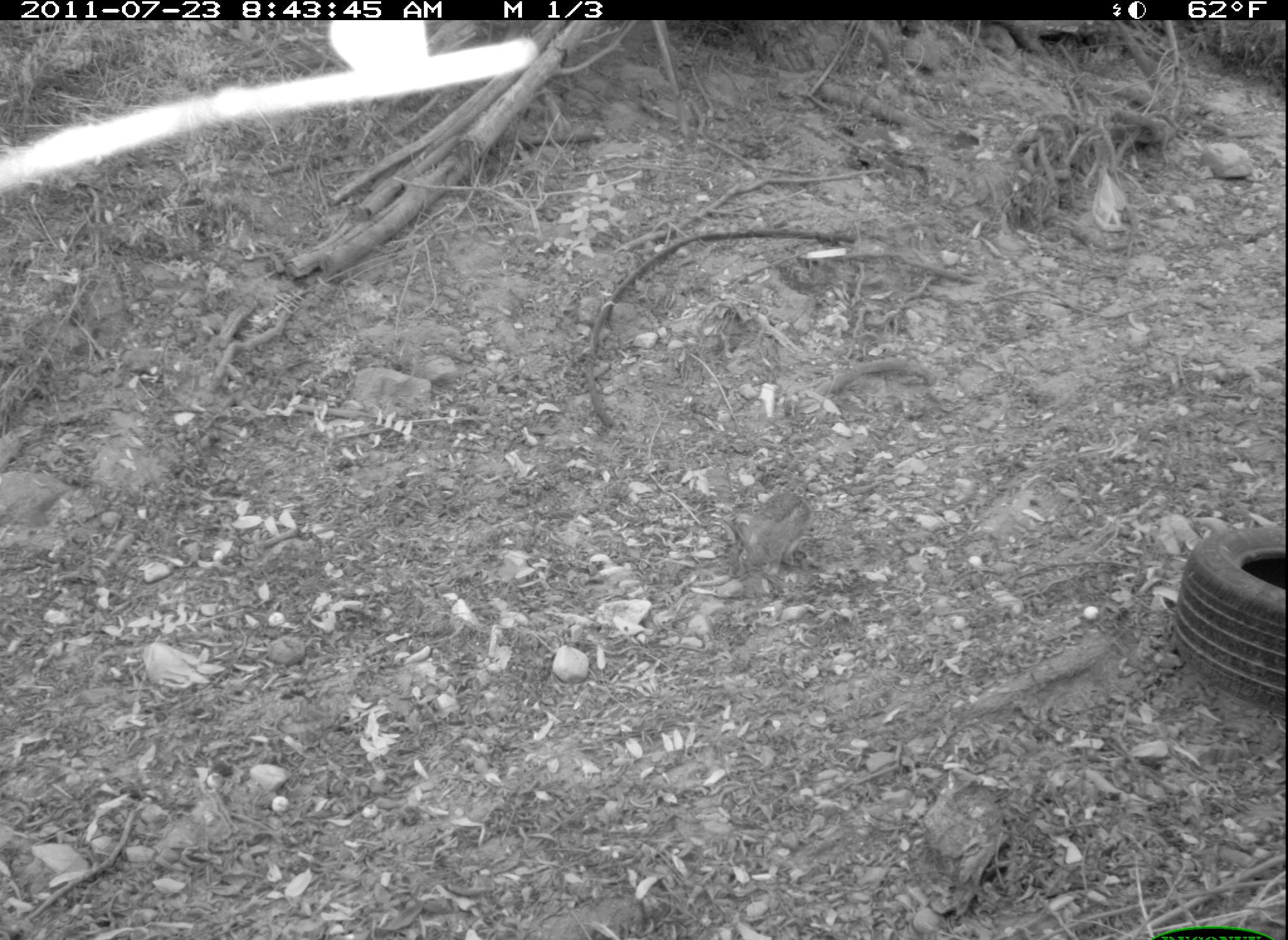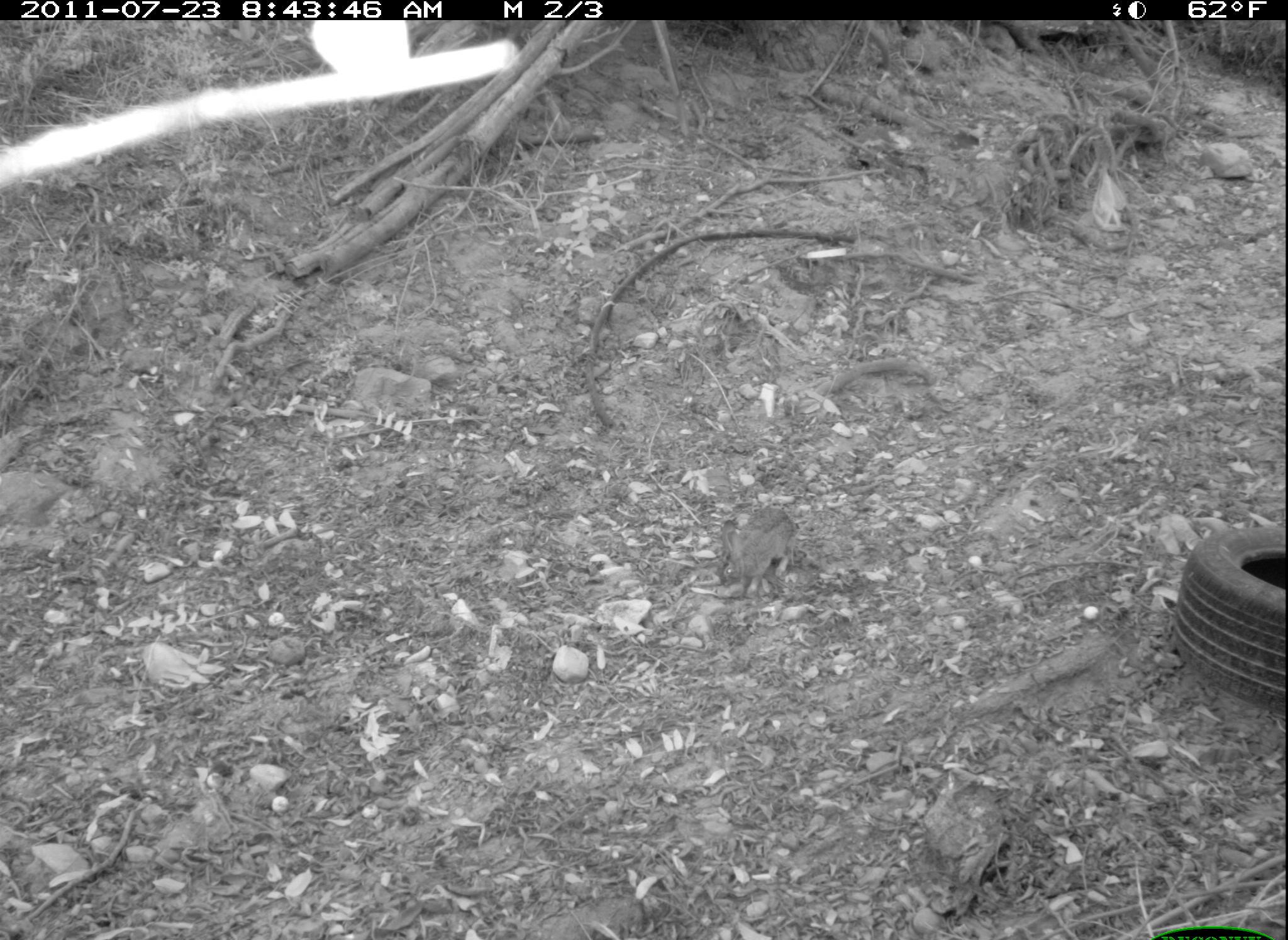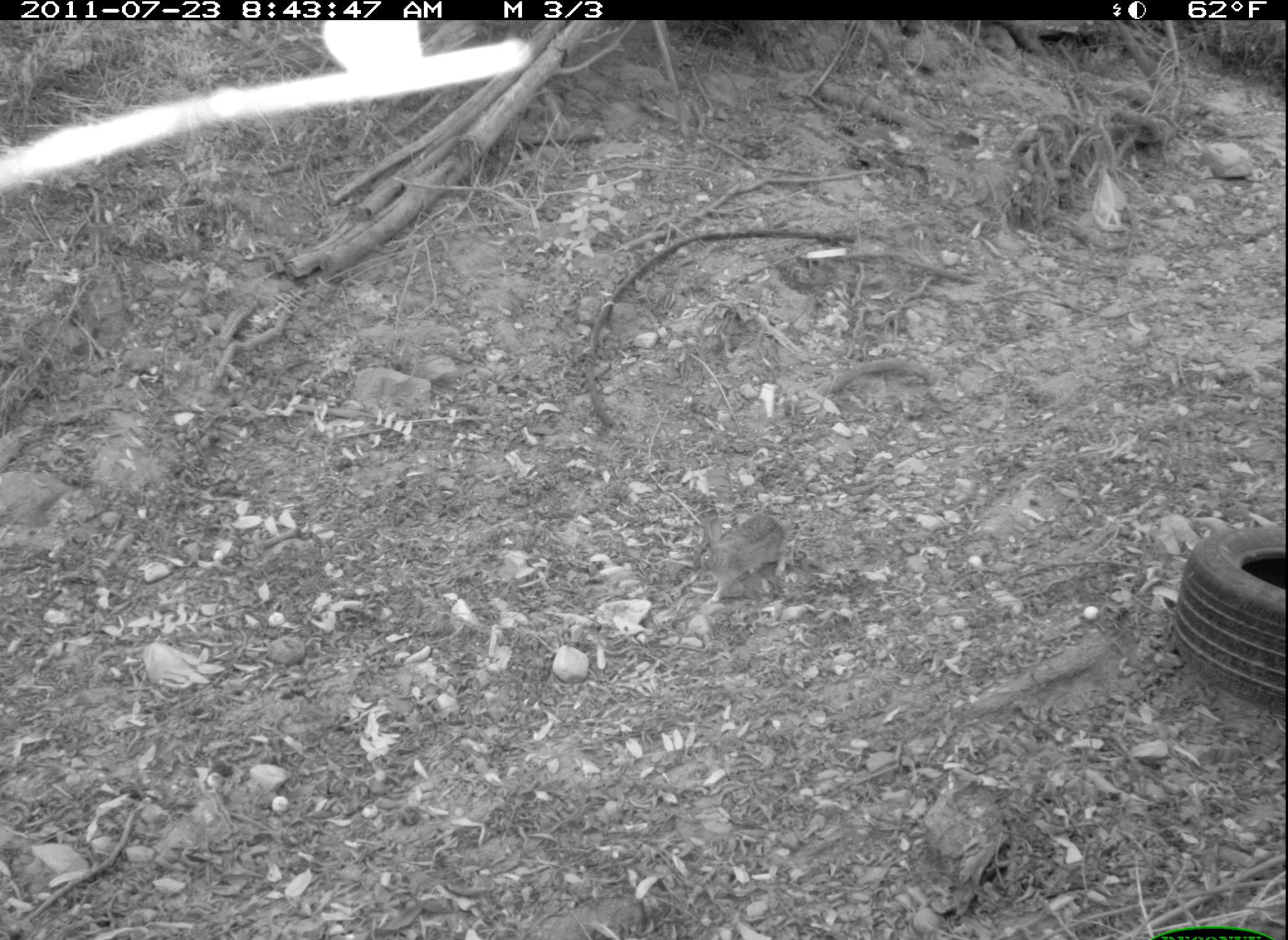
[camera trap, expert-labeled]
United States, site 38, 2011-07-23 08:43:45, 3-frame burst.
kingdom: Animalia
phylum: Chordata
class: Mammalia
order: Lagomorpha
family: Leporidae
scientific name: Leporidae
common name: rabbits and hares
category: rabbit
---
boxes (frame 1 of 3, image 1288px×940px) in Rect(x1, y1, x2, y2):
rabbit: Rect(716, 474, 842, 577)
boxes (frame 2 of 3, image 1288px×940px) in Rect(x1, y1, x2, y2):
rabbit: Rect(704, 498, 813, 612)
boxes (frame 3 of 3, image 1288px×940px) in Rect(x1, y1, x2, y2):
rabbit: Rect(691, 493, 789, 617)